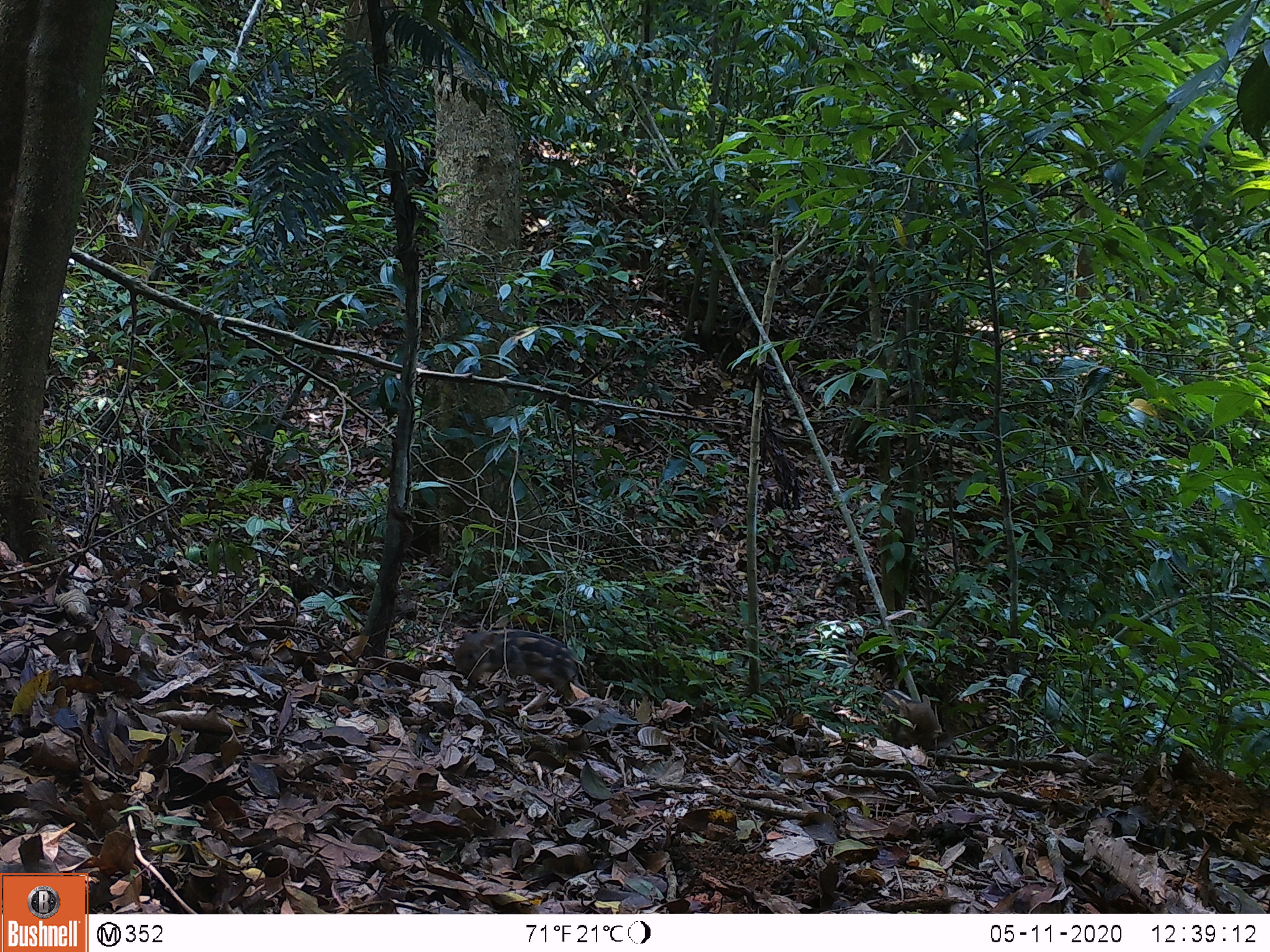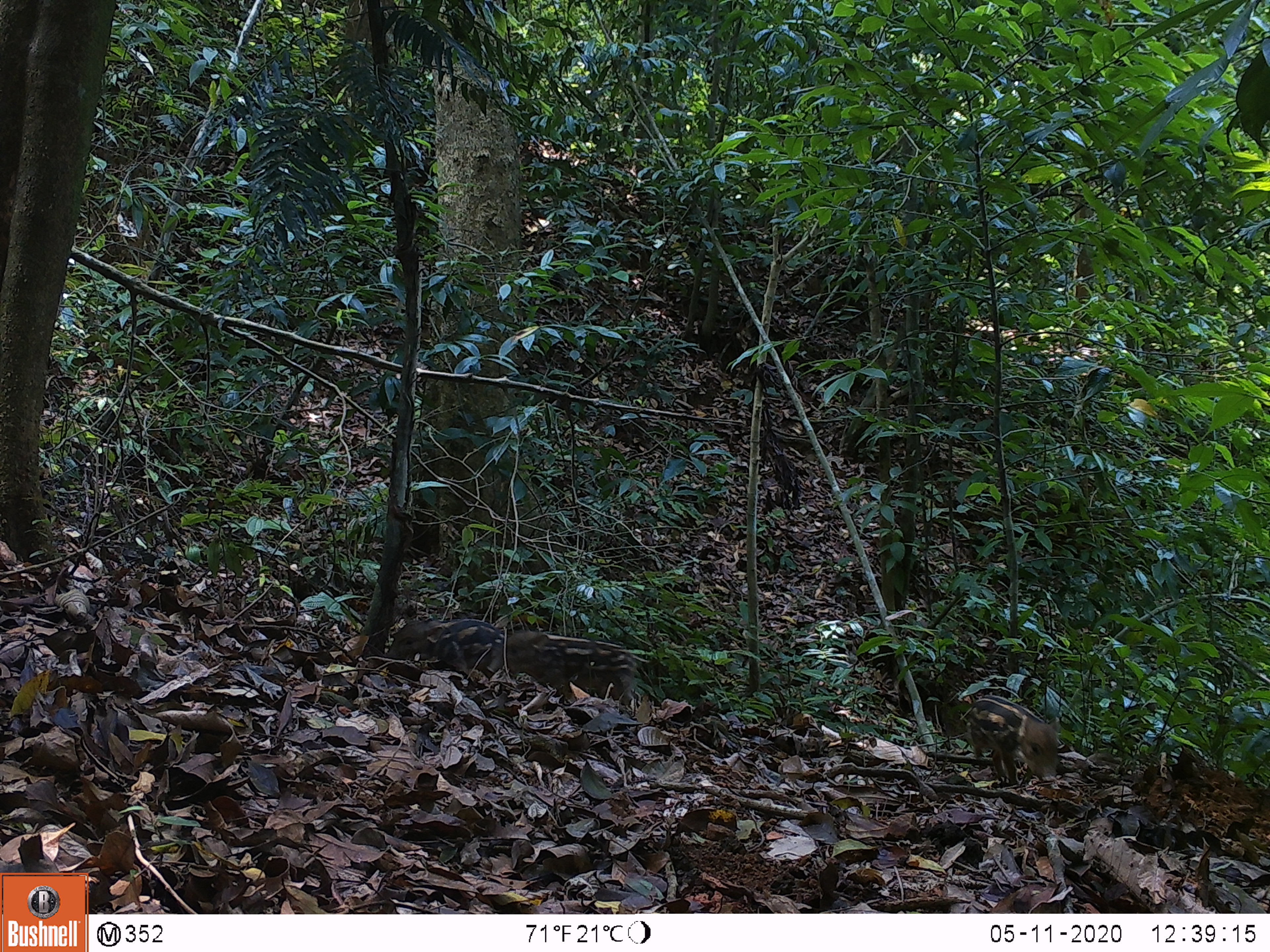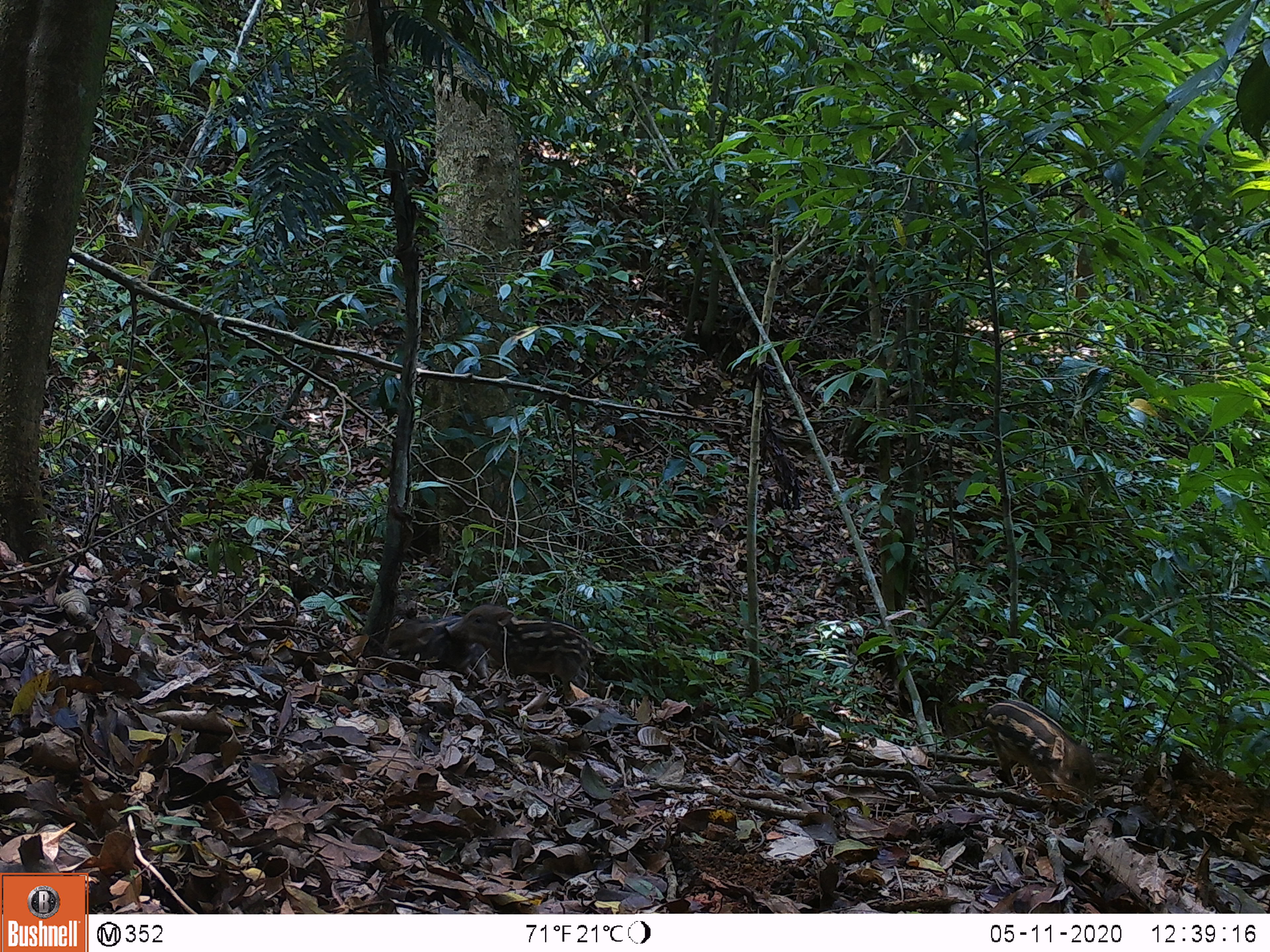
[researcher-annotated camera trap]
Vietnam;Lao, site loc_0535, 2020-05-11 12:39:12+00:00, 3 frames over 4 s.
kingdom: Animalia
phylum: Chordata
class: Mammalia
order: Artiodactyla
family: Suidae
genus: Sus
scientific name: Sus scrofa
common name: eurasian wild pig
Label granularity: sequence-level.